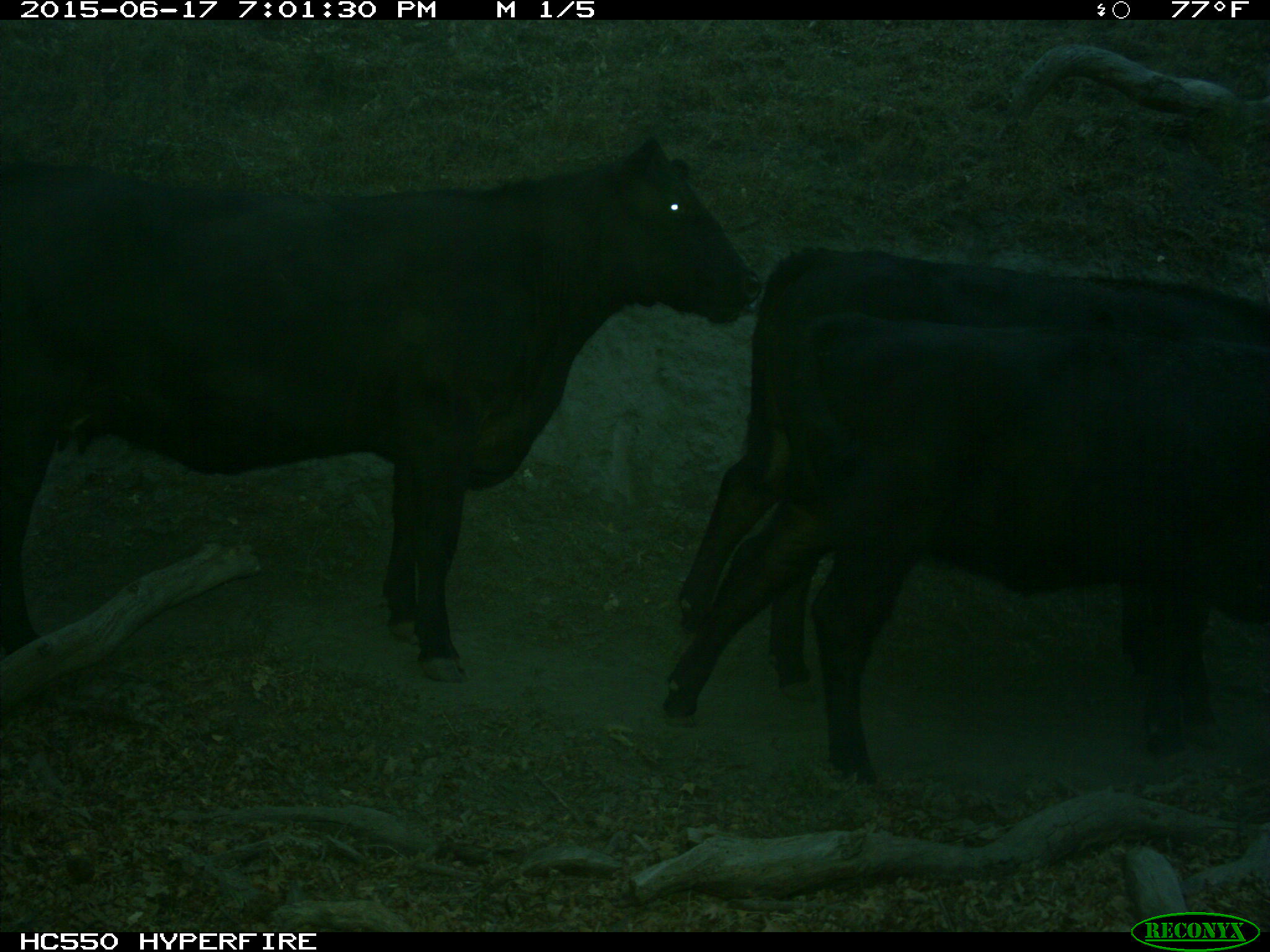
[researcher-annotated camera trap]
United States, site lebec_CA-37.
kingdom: Animalia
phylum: Chordata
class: Mammalia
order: Artiodactyla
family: Bovidae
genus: Bos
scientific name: Bos taurus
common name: domestic cow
Bos taurus (domestic cow).